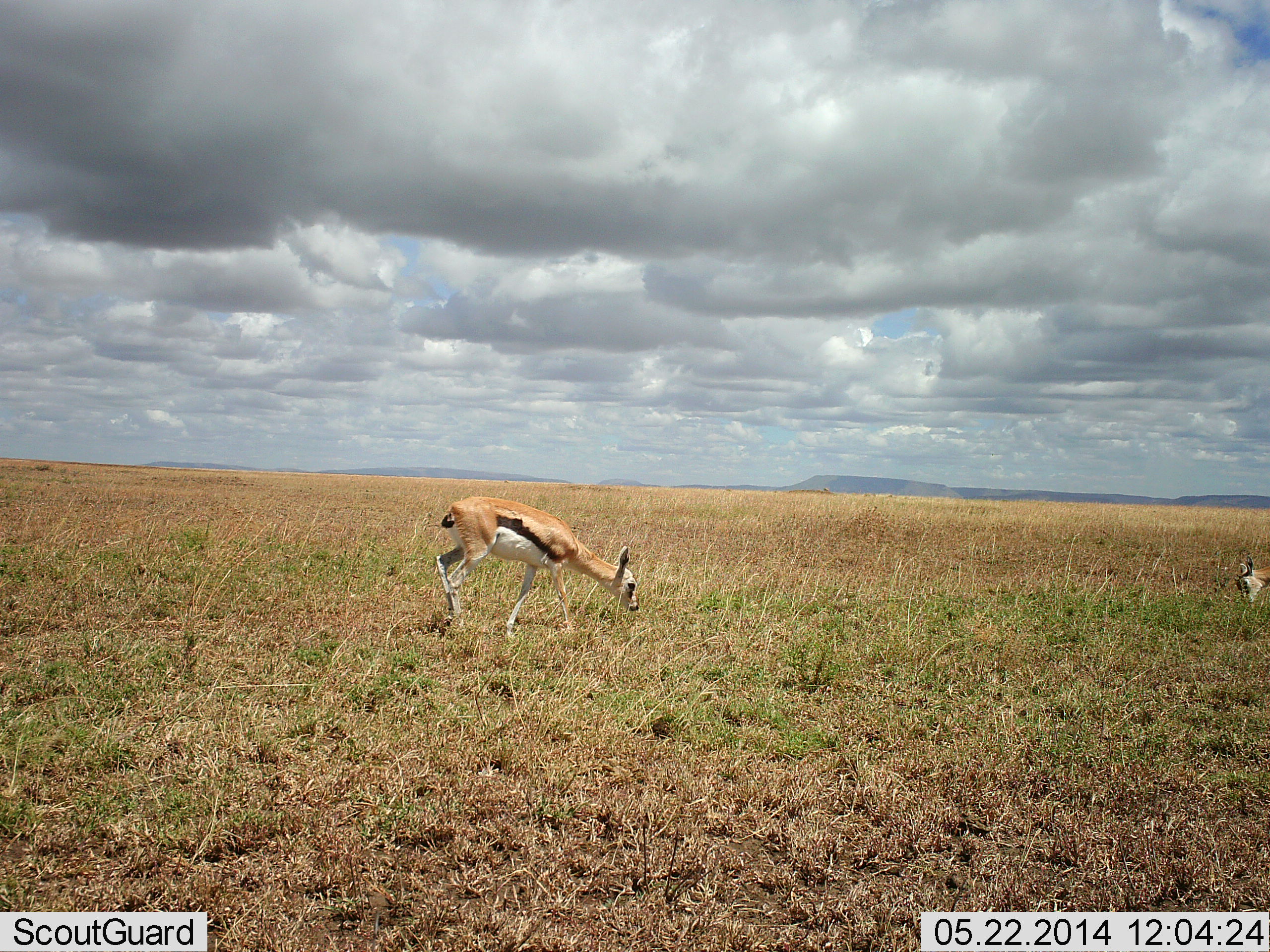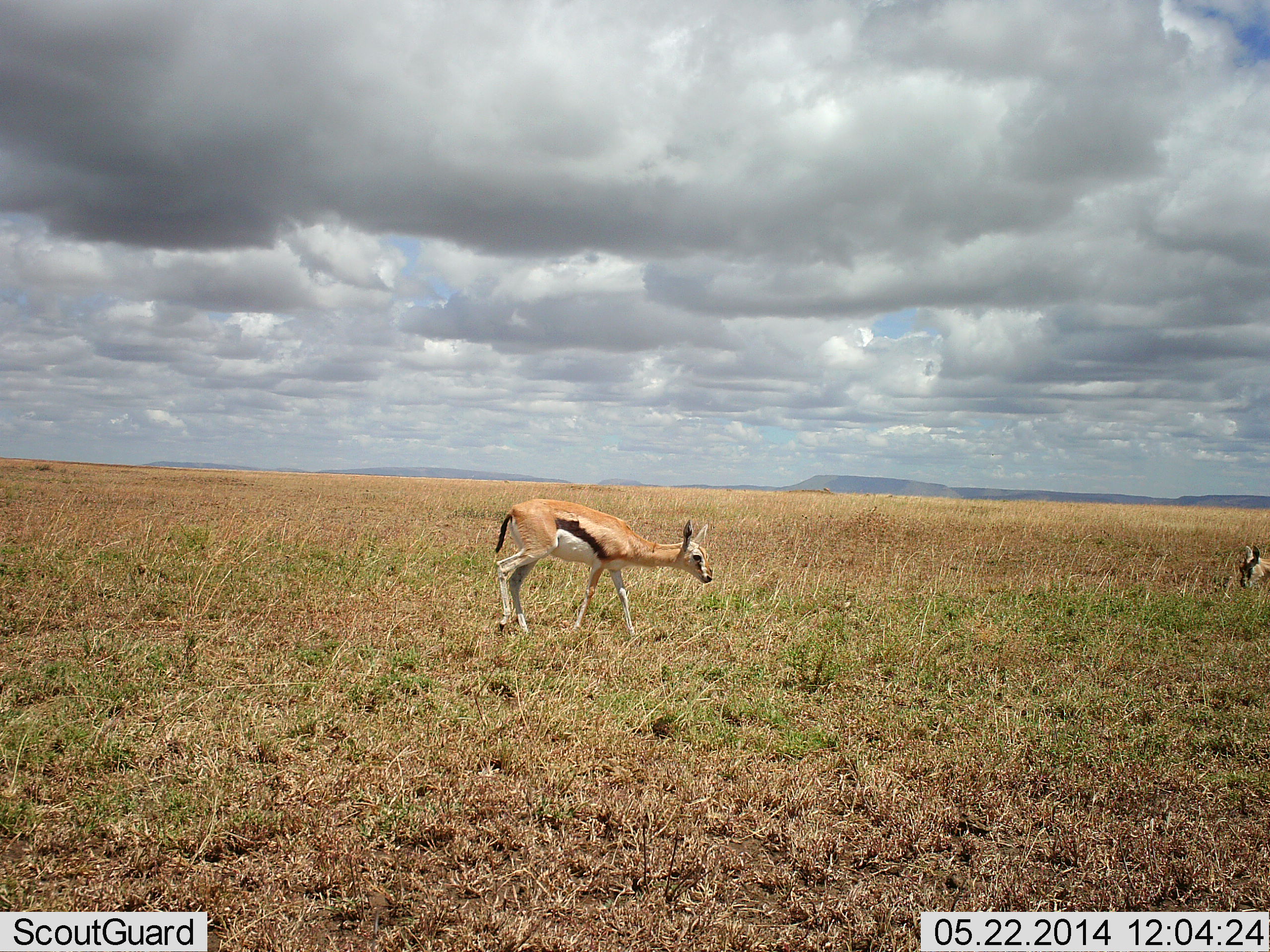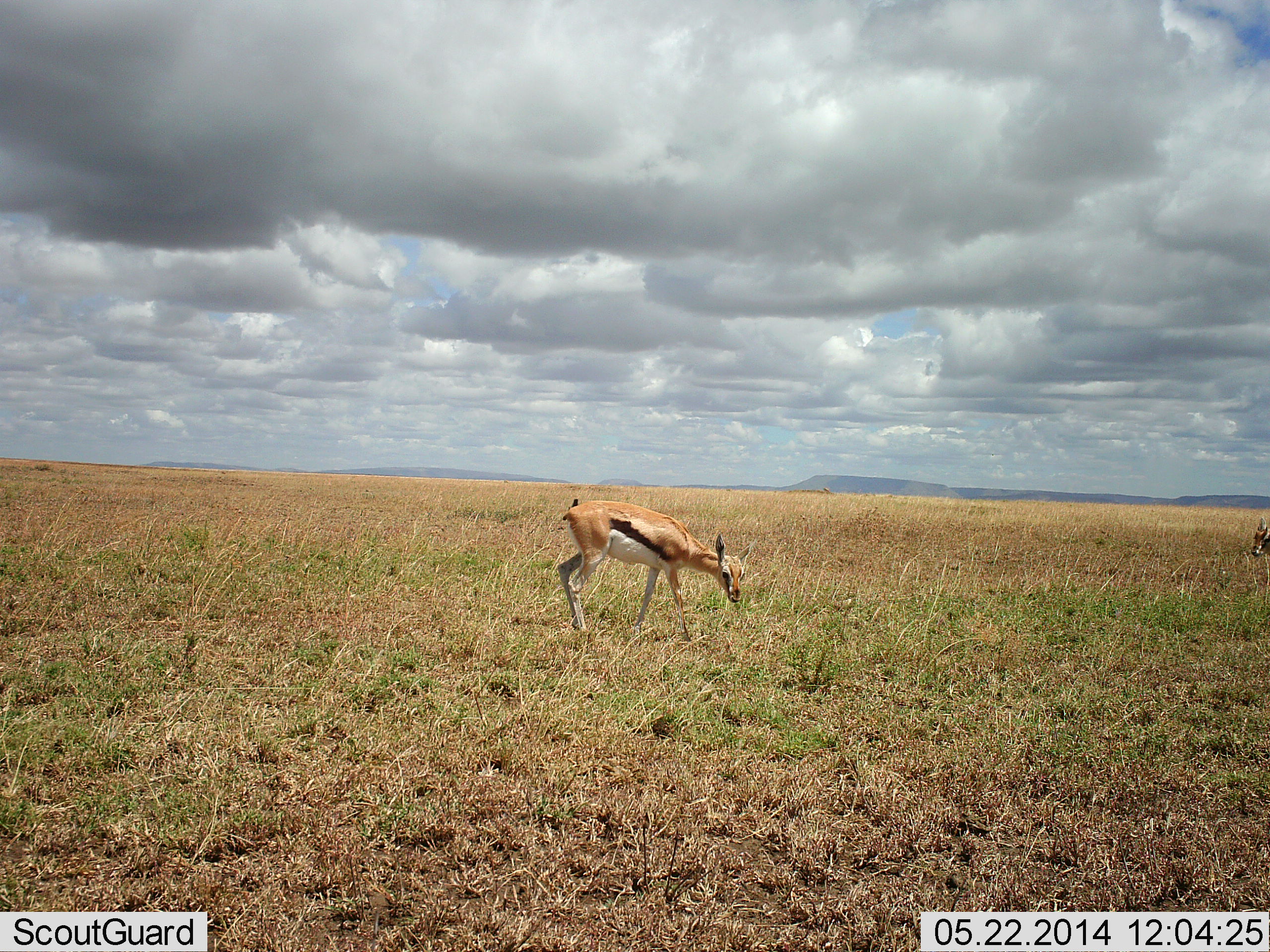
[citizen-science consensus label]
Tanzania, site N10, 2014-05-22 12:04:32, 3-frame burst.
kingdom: Animalia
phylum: Chordata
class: Mammalia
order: Artiodactyla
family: Bovidae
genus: Eudorcas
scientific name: Eudorcas thomsonii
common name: thomson's gazelle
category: gazellethomsons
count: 2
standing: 30%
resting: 0%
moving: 60%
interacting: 10%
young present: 0%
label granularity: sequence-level